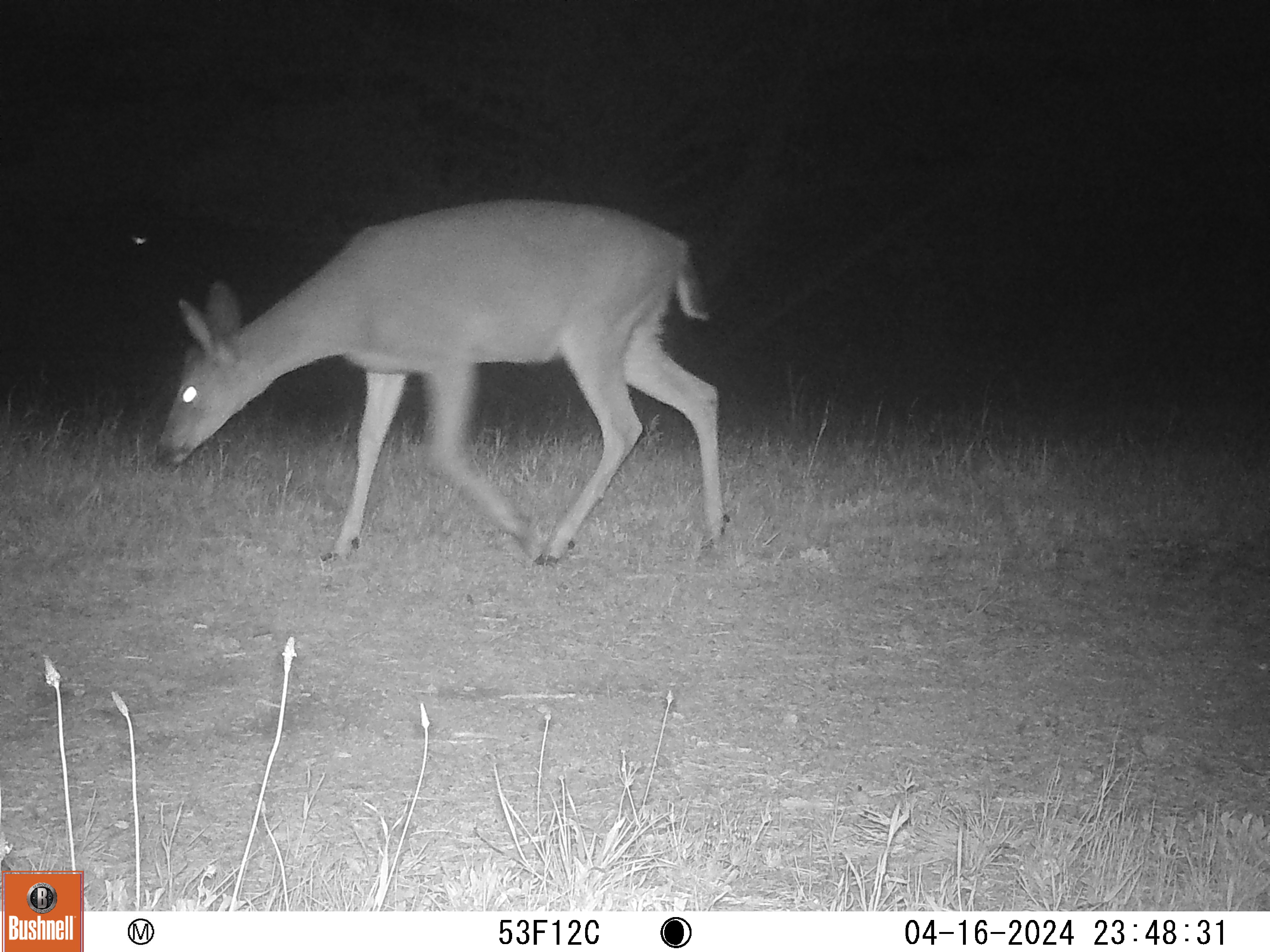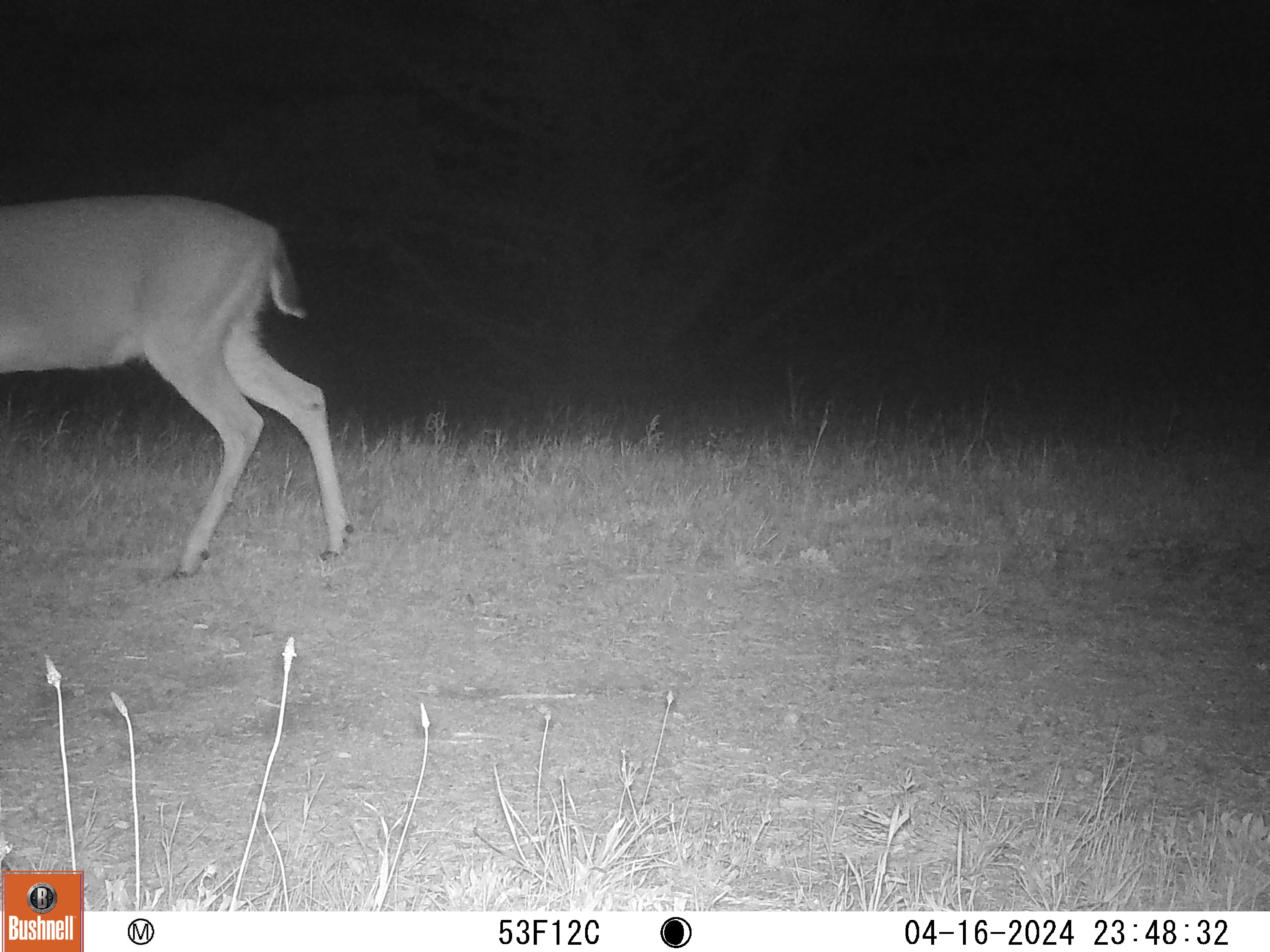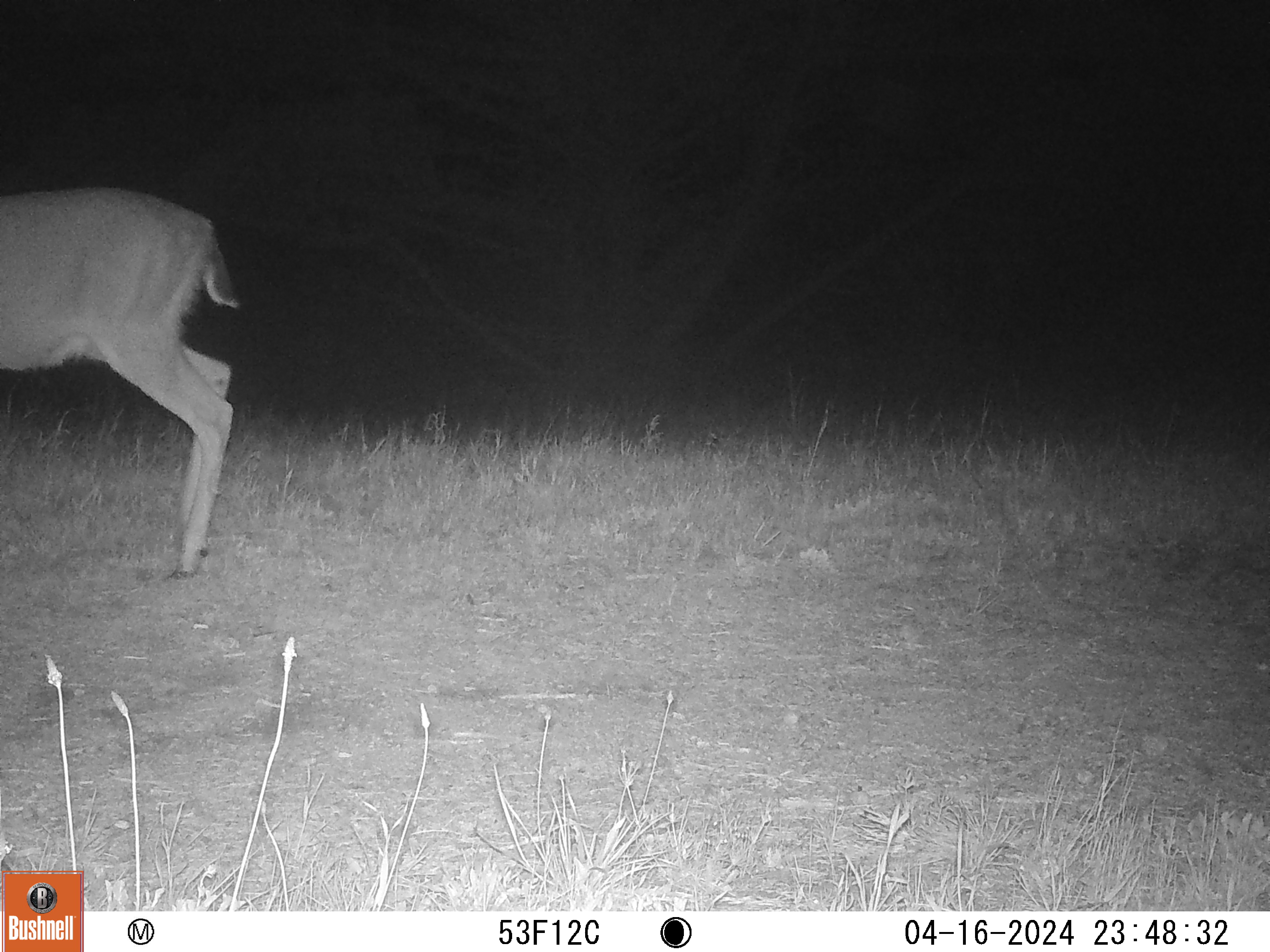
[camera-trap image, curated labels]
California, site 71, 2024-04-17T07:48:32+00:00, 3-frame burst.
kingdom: Animalia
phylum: Chordata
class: Mammalia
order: Artiodactyla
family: Cervidae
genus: Odocoileus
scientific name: Odocoileus hemionus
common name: mule deer